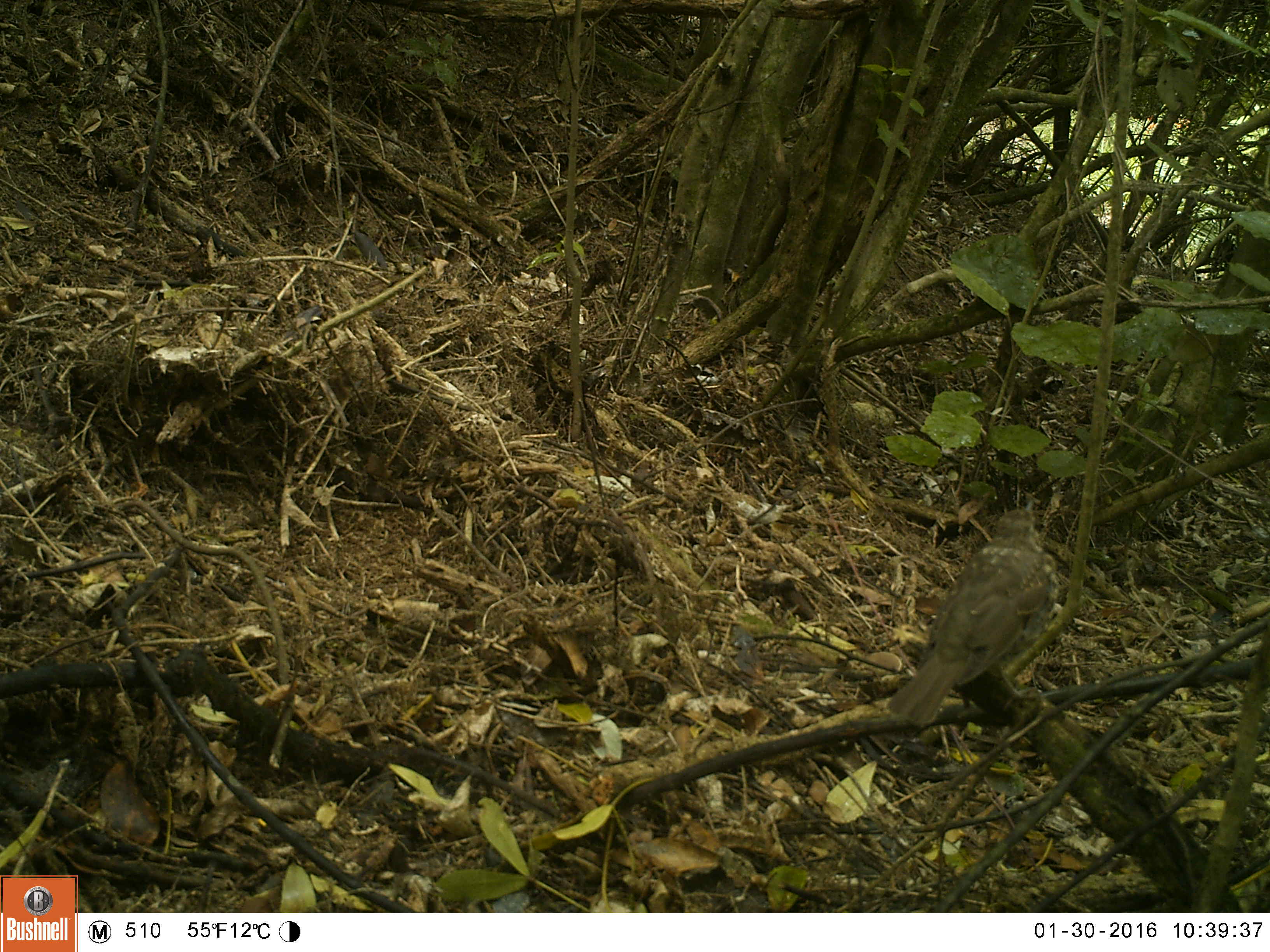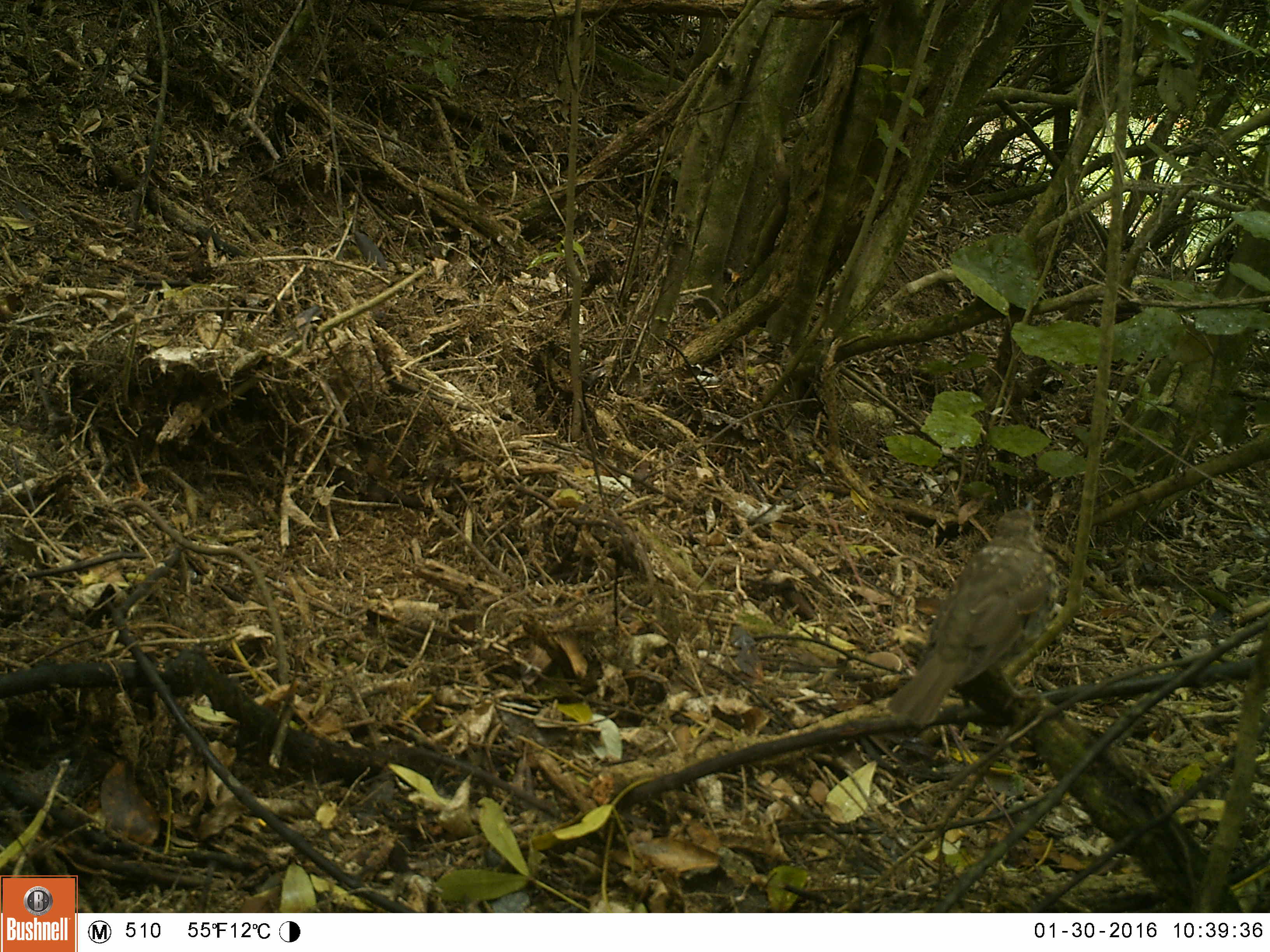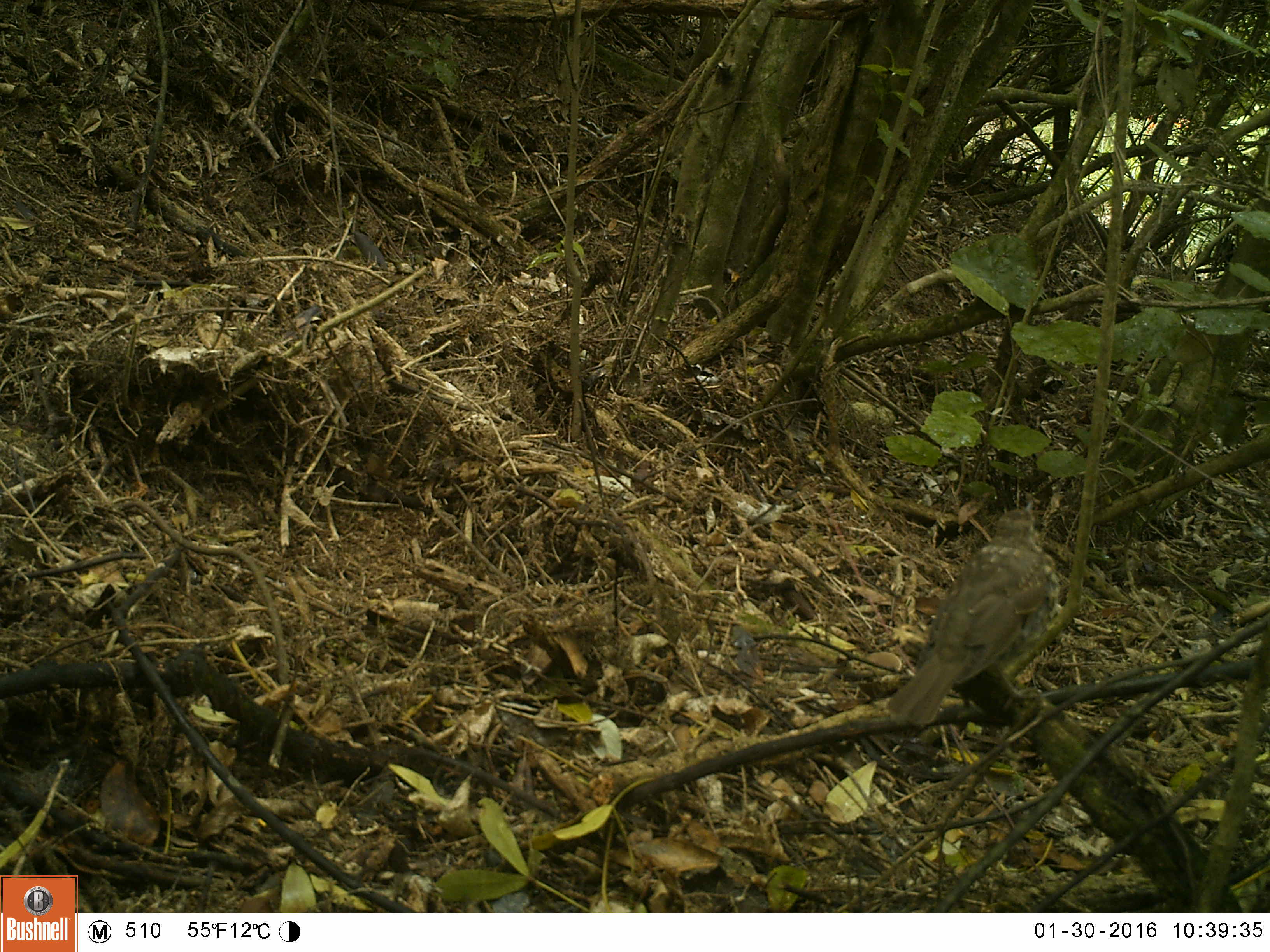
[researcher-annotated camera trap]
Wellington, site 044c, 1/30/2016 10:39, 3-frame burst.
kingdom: Animalia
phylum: Chordata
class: Aves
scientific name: Aves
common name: bird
Bird (Aves).